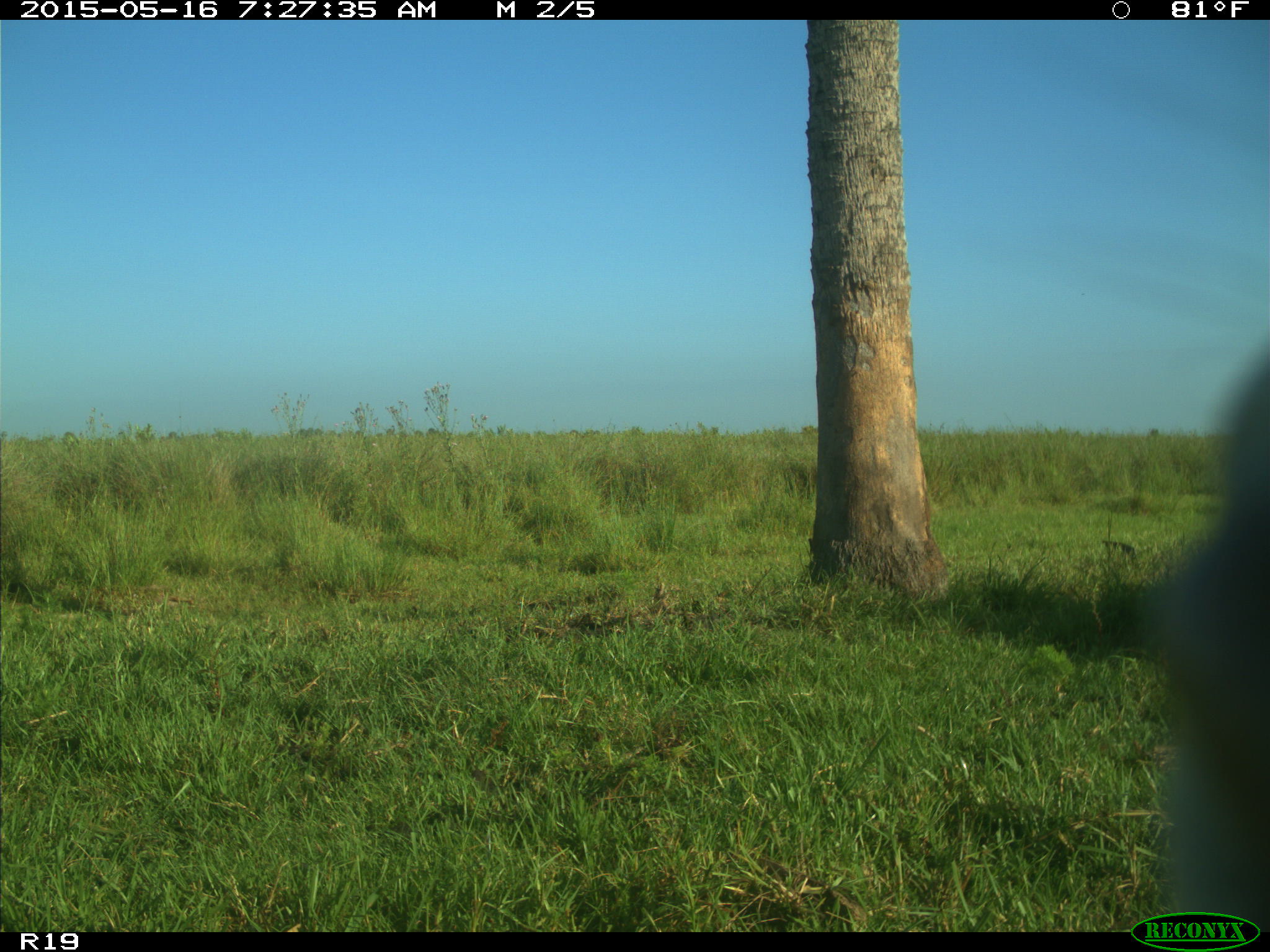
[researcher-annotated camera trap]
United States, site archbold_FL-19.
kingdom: Animalia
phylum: Chordata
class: Mammalia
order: Artiodactyla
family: Bovidae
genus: Bos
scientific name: Bos taurus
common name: domestic cow